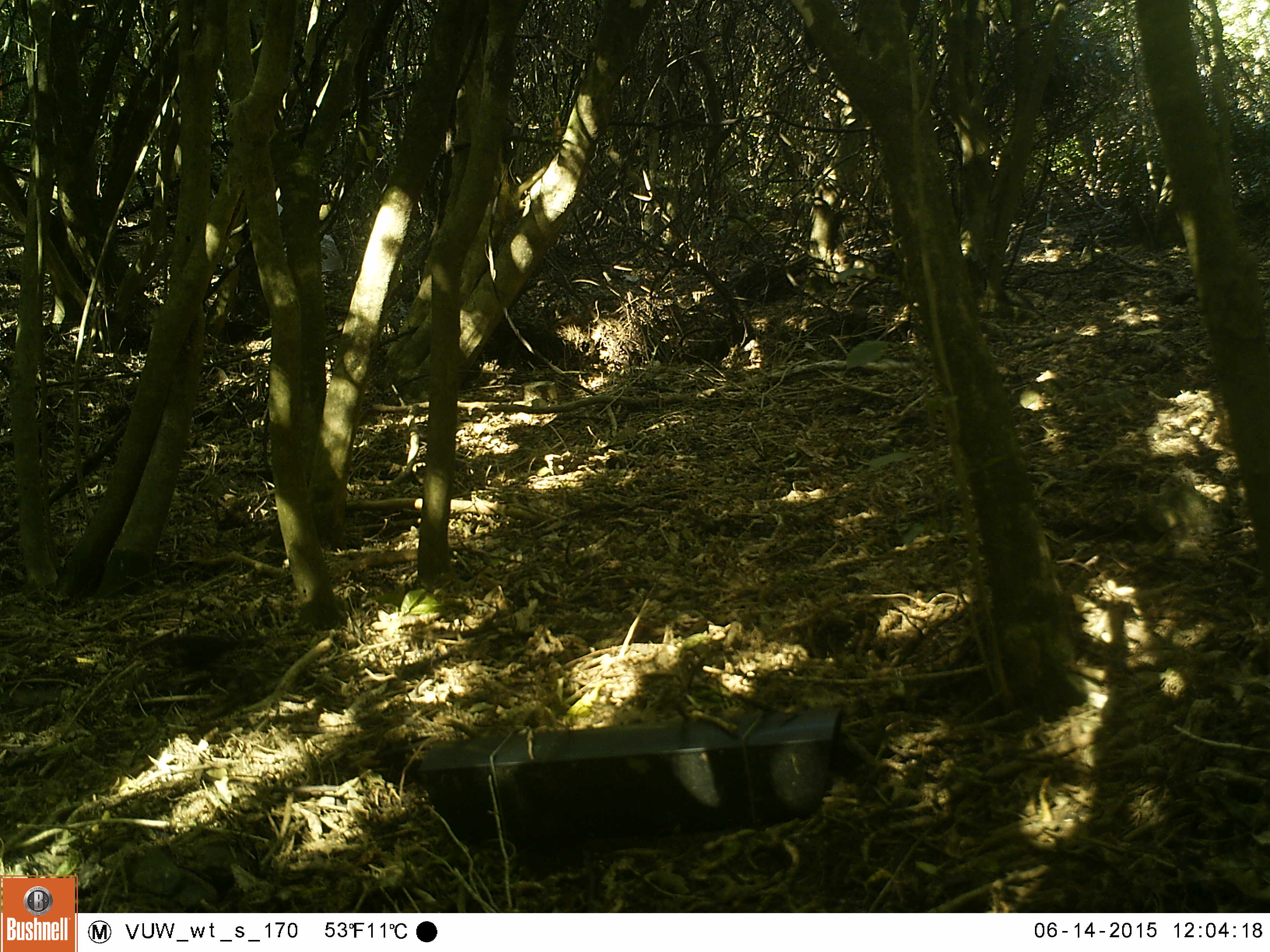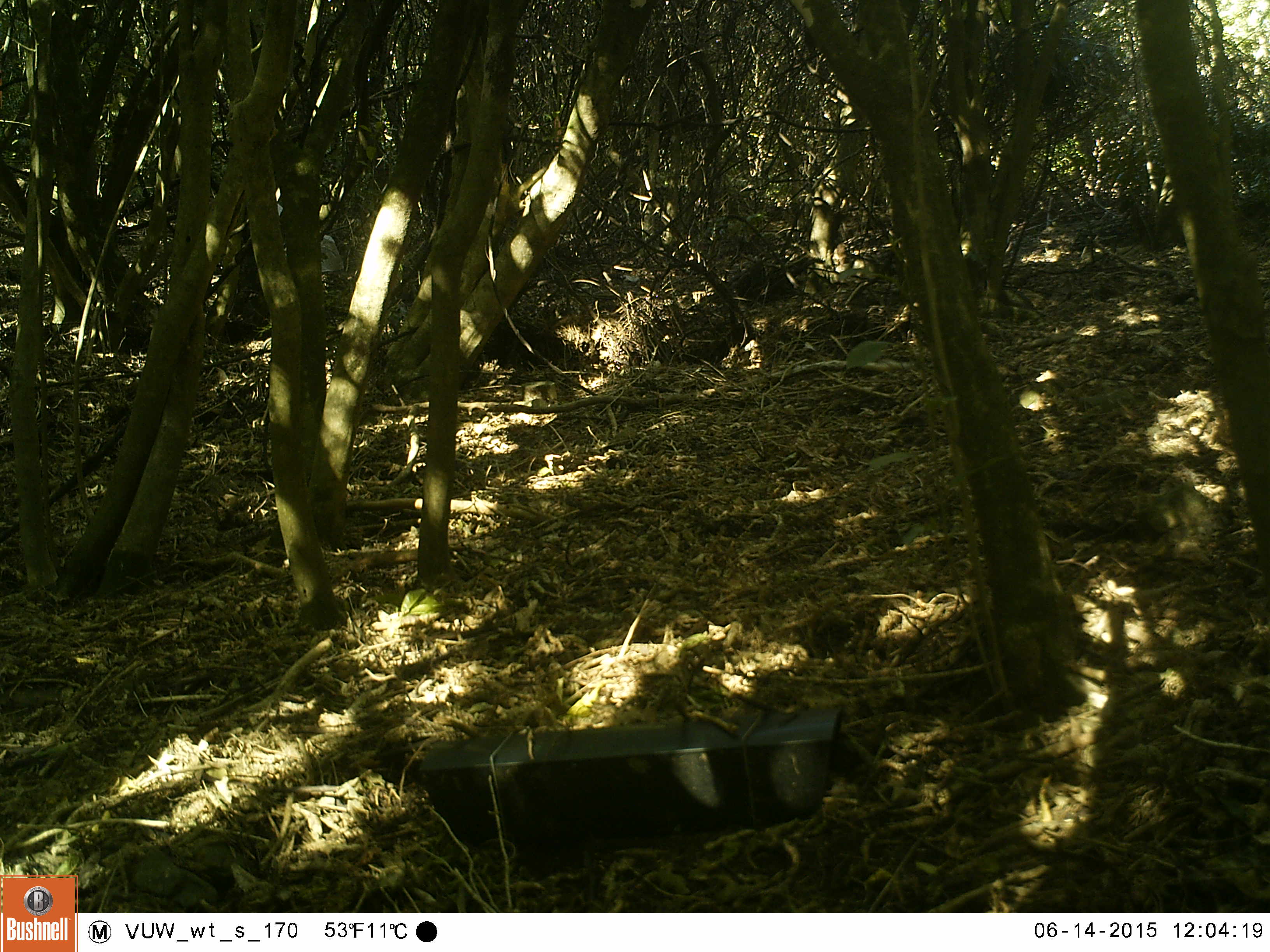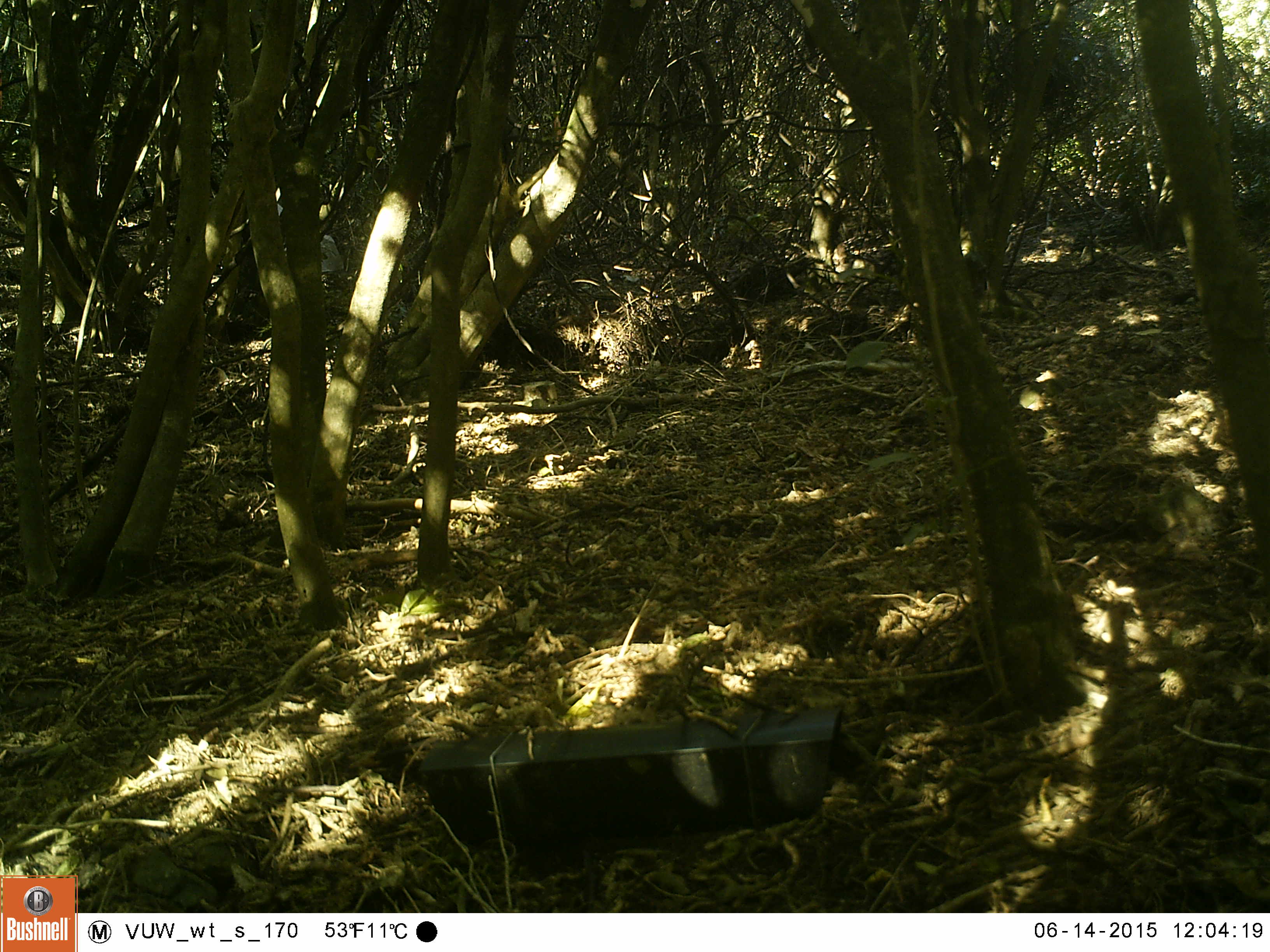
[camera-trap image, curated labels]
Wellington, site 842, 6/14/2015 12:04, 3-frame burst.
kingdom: Animalia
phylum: Chordata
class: Aves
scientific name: Aves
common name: bird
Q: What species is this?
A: Bird (Aves).